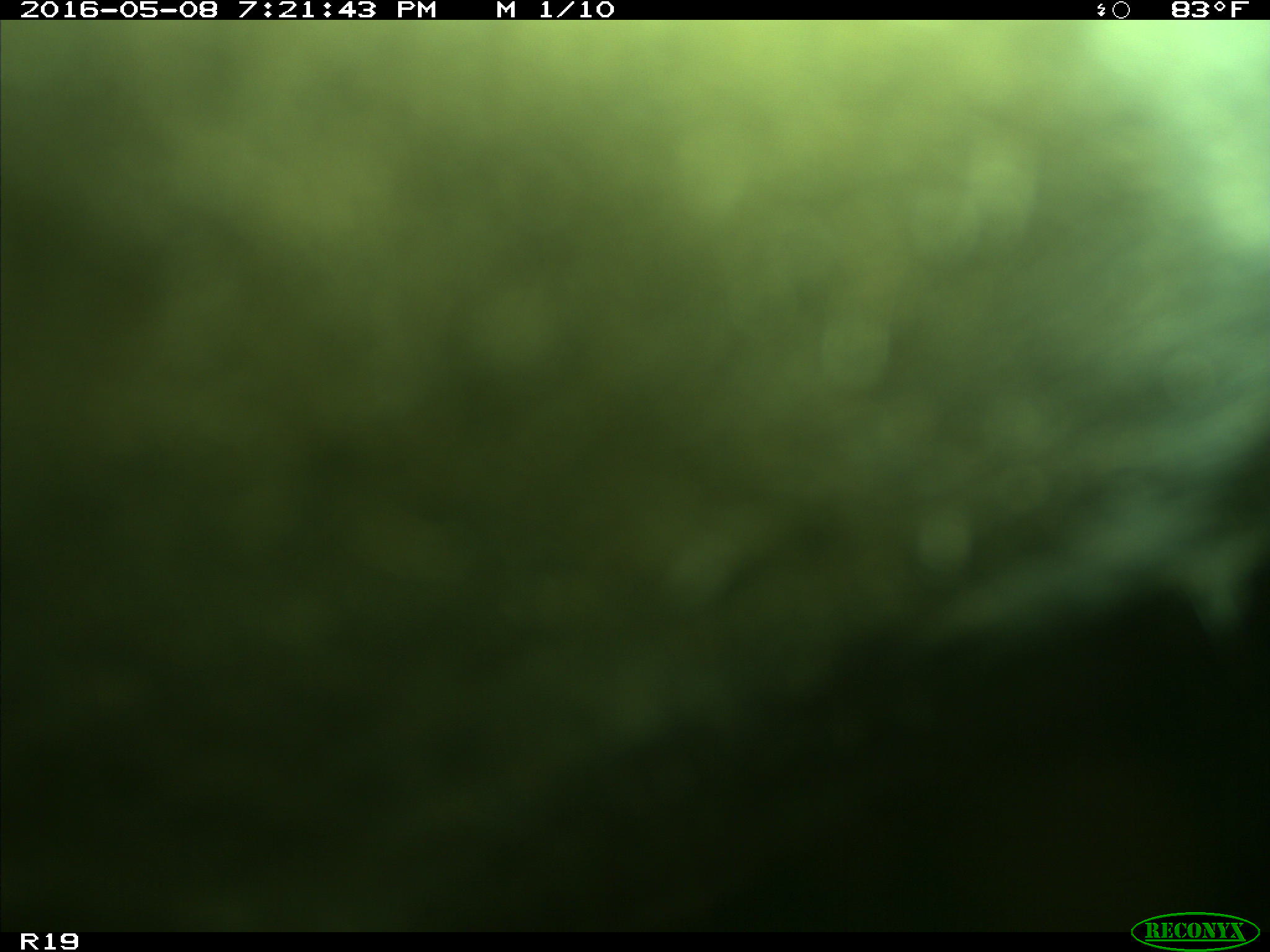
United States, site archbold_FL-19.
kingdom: Animalia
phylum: Chordata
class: Mammalia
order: Artiodactyla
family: Bovidae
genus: Bos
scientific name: Bos taurus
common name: domestic cow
Bos taurus (domestic cow).